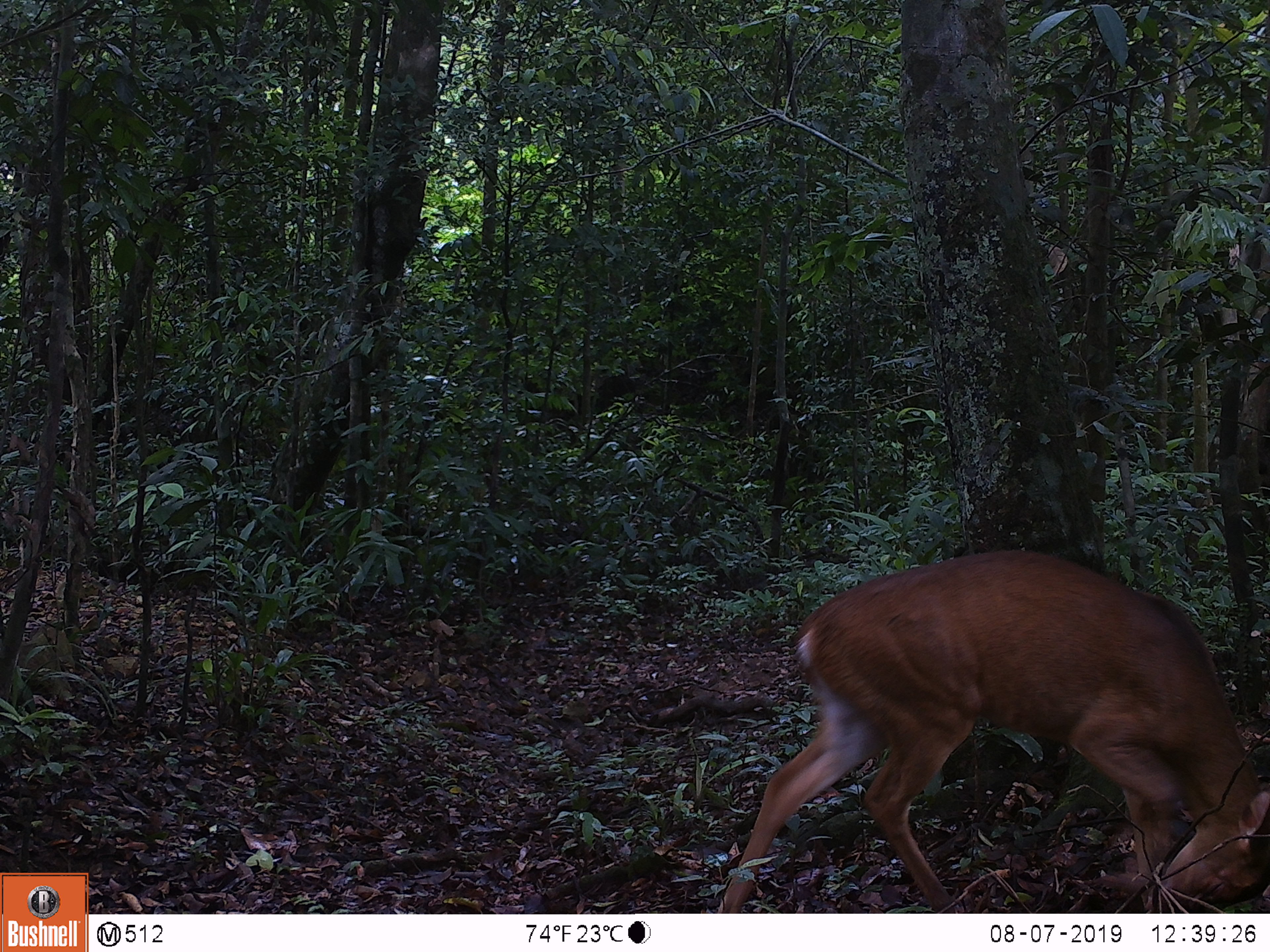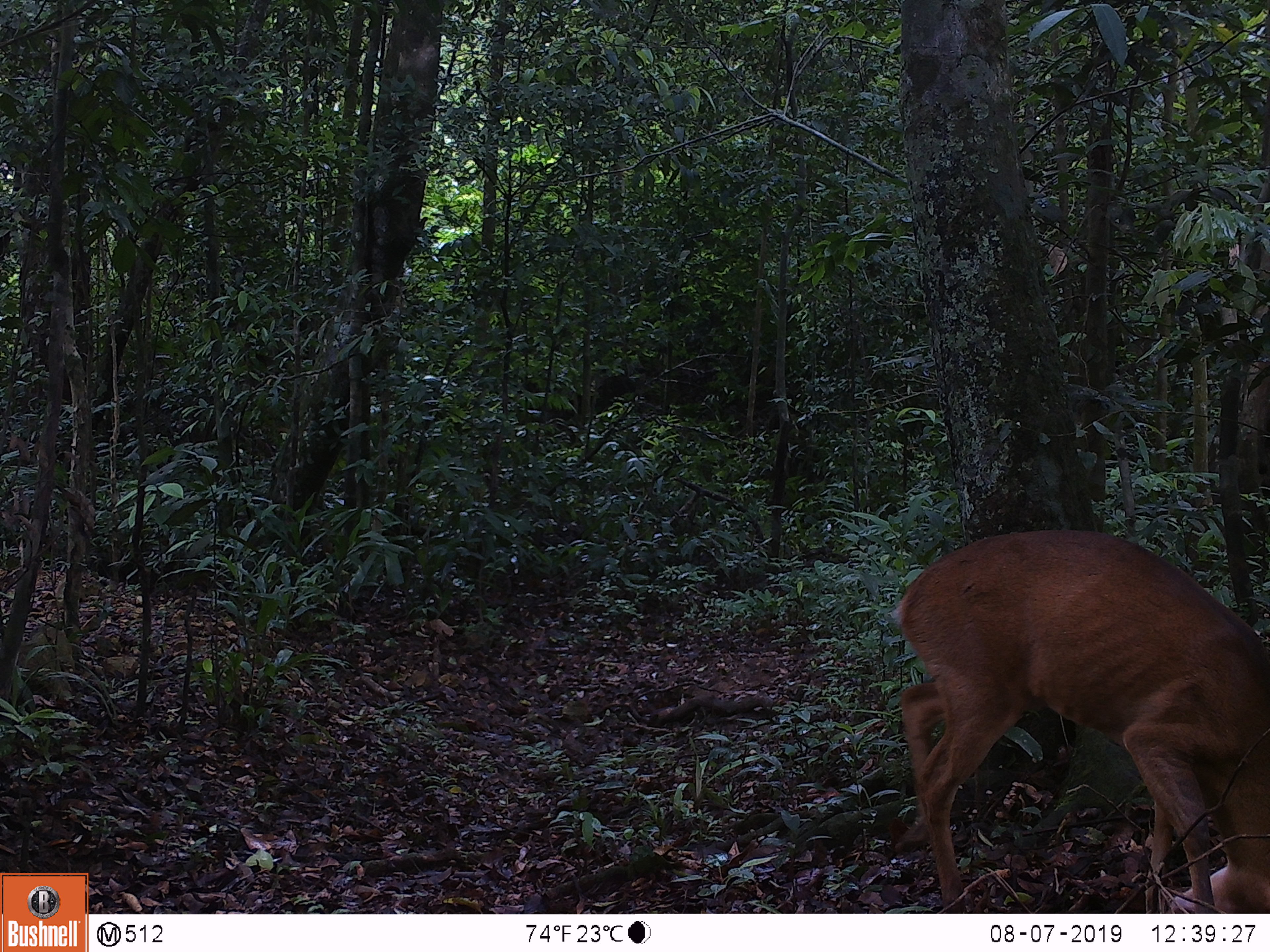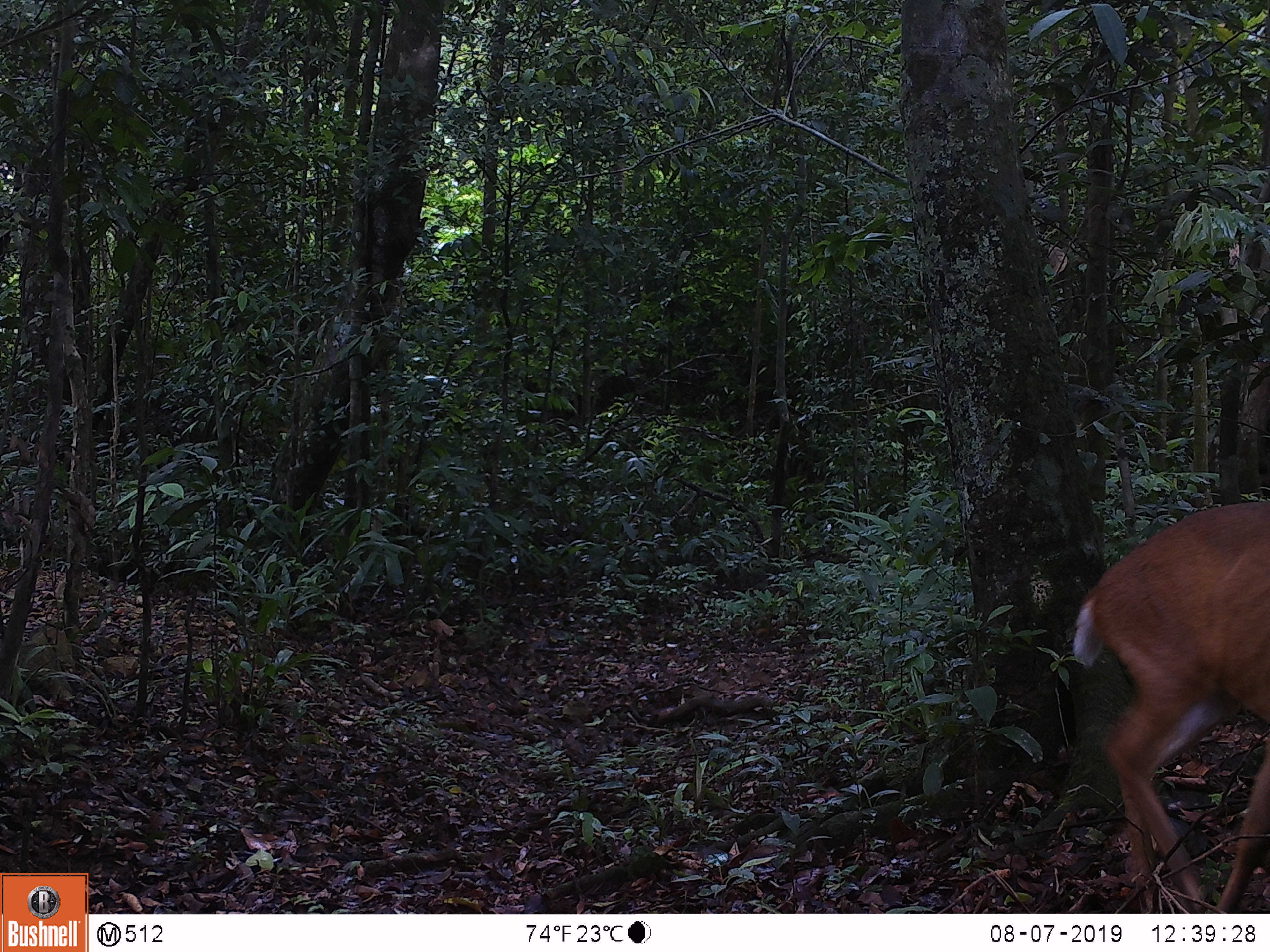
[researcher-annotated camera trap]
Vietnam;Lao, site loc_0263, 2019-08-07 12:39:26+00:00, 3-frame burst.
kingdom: Animalia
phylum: Chordata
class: Mammalia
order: Artiodactyla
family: Cervidae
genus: Muntiacus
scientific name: Muntiacus vuquangensis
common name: large-antlered muntjac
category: large antlered muntjac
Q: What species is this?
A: Large antlered muntjac (large-antlered muntjac) (Muntiacus vuquangensis).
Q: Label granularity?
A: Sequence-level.